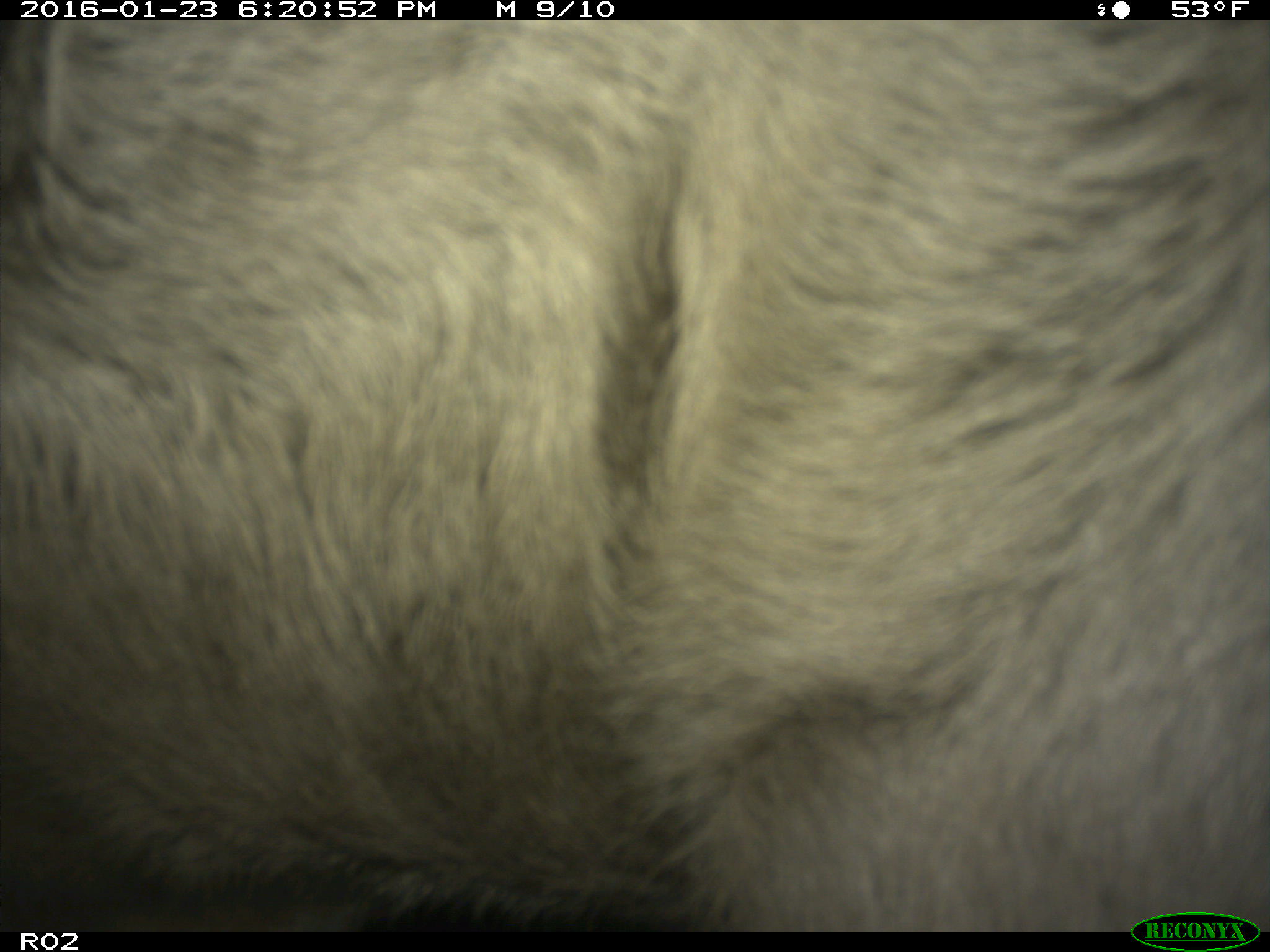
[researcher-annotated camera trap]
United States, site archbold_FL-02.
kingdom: Animalia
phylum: Chordata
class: Mammalia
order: Artiodactyla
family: Bovidae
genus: Bos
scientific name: Bos taurus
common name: domestic cow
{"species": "Bos taurus (domestic cow)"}